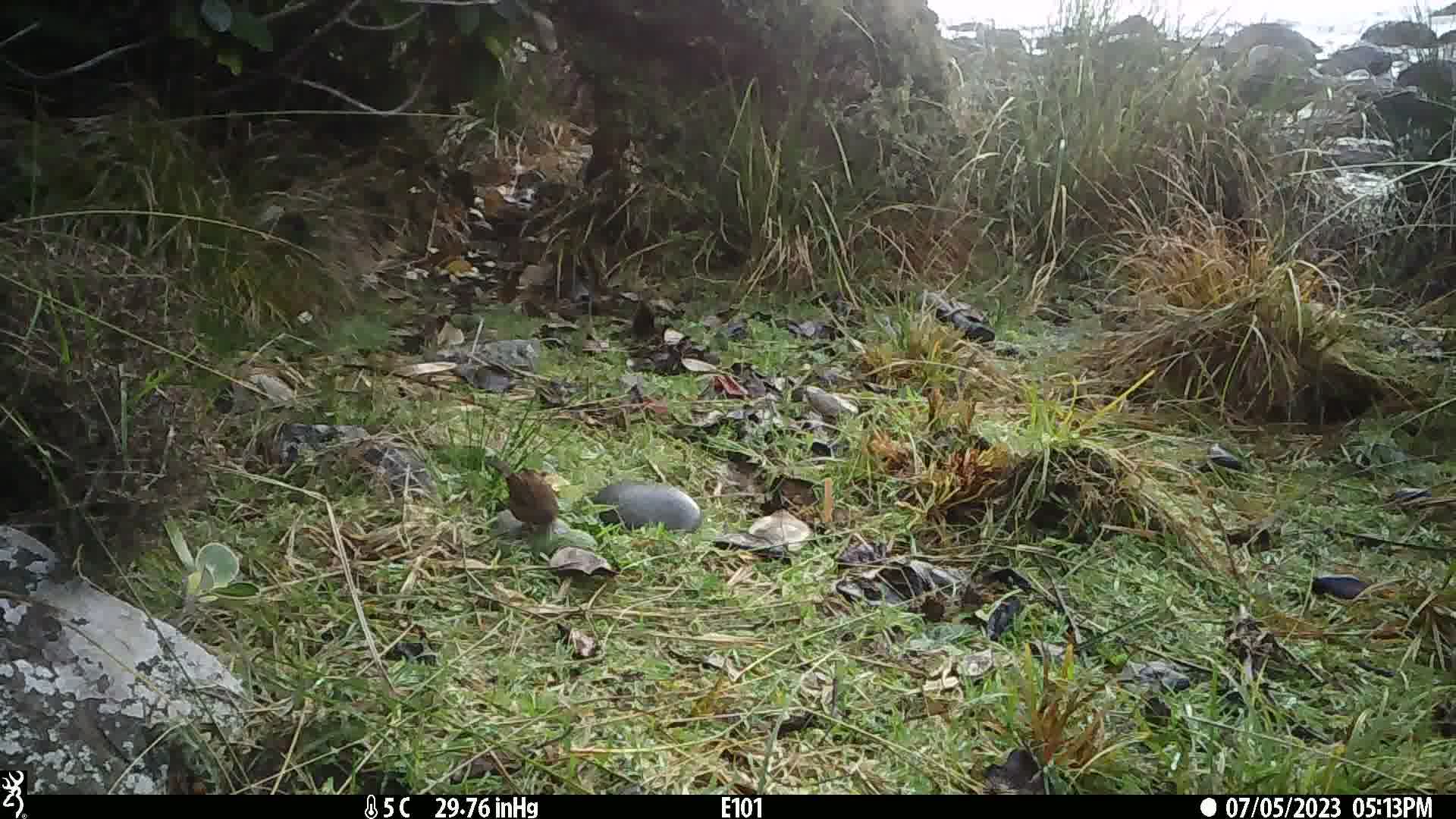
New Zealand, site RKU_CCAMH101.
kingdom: Animalia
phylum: Chordata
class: Aves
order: Passeriformes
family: Prunellidae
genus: Prunella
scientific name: Prunella modularis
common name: dunnock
Dunnock (Prunella modularis).